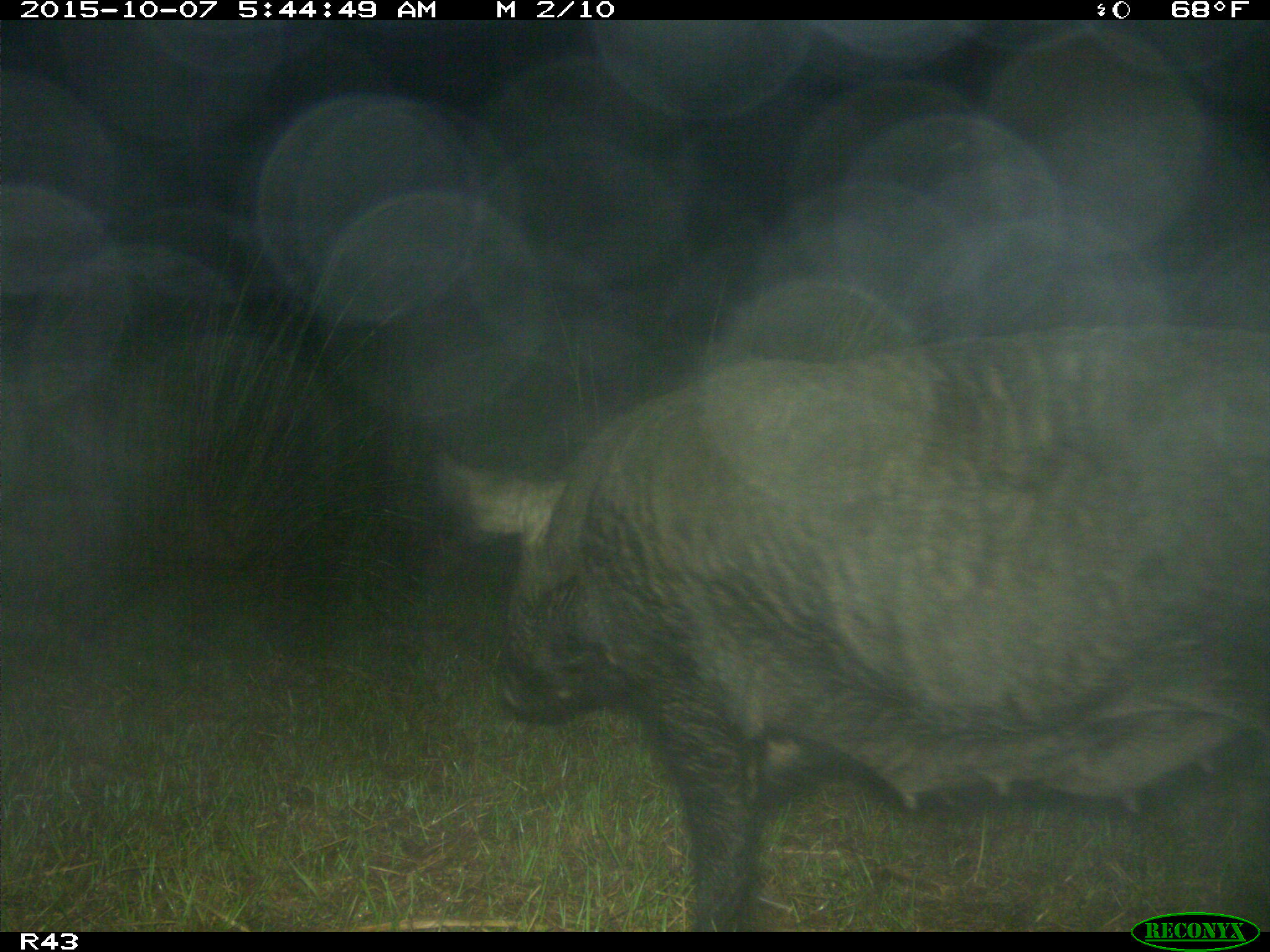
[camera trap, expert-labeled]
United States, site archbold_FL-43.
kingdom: Animalia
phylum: Chordata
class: Mammalia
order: Artiodactyla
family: Suidae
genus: Sus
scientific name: Sus scrofa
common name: wild boar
Sus scrofa (wild boar).